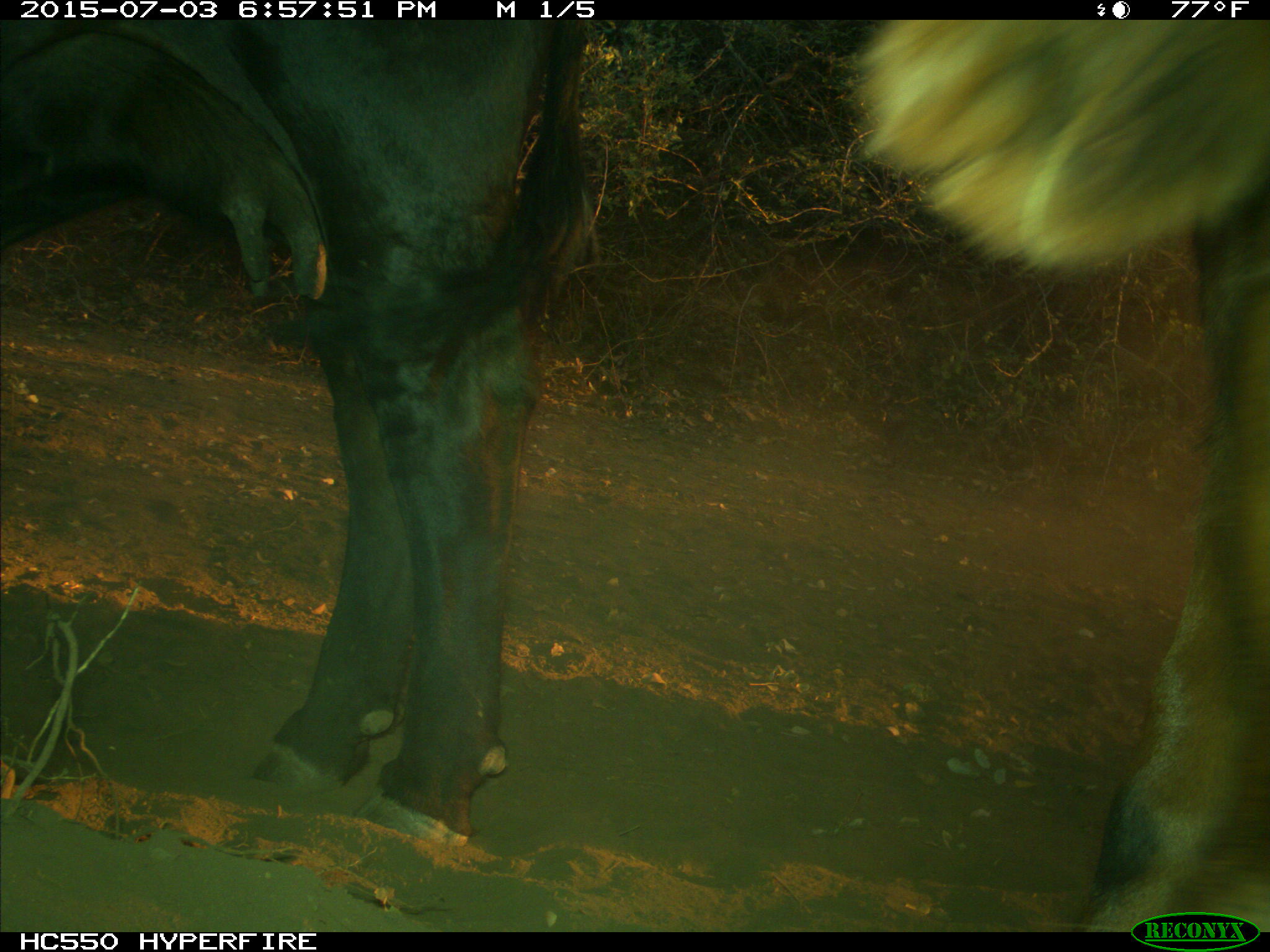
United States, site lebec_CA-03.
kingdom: Animalia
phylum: Chordata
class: Mammalia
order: Artiodactyla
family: Bovidae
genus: Bos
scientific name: Bos taurus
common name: domestic cow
Bos taurus (domestic cow).